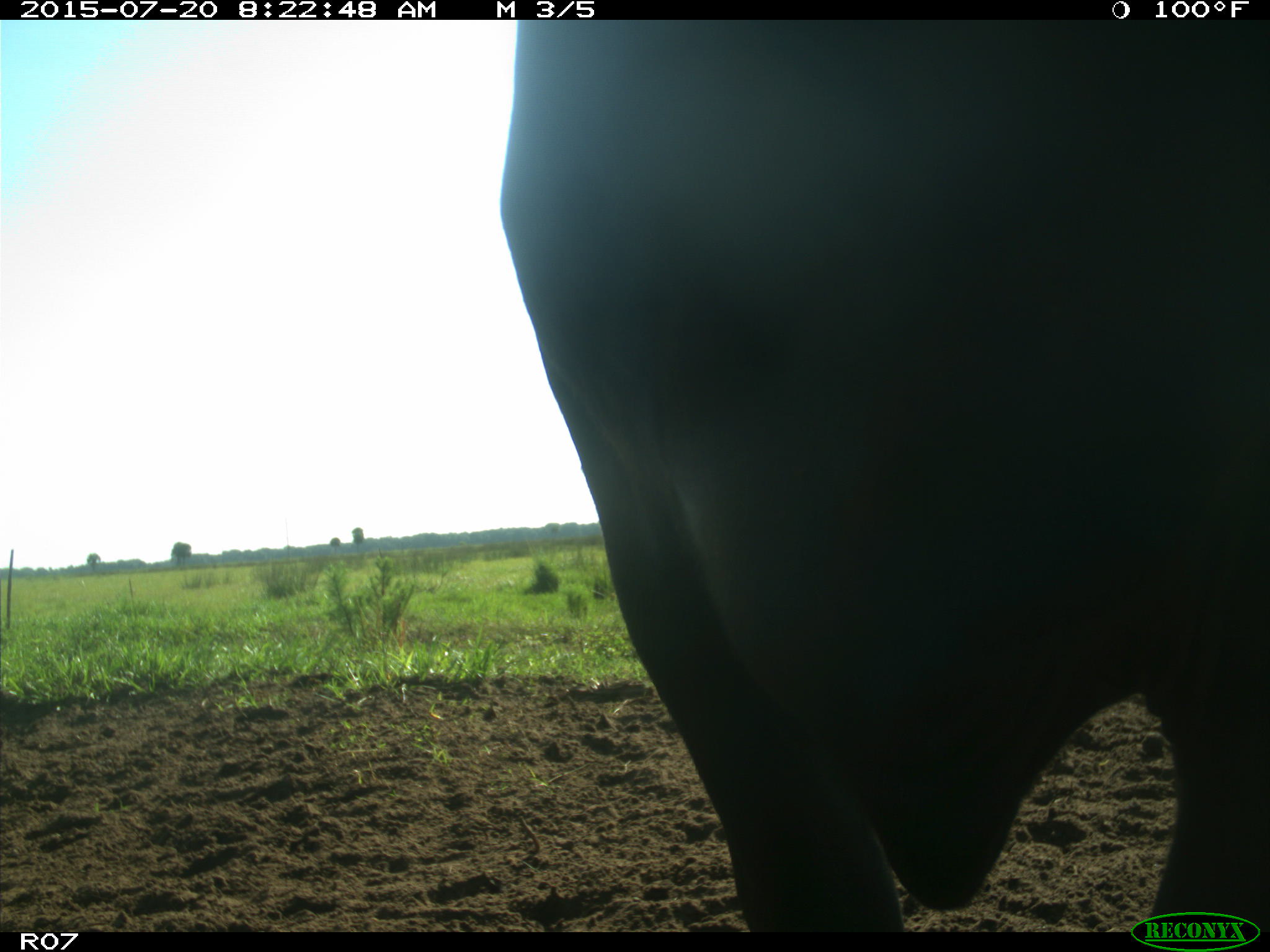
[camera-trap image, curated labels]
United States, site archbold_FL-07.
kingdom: Animalia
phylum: Chordata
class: Mammalia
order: Artiodactyla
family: Bovidae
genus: Bos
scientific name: Bos taurus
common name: domestic cow